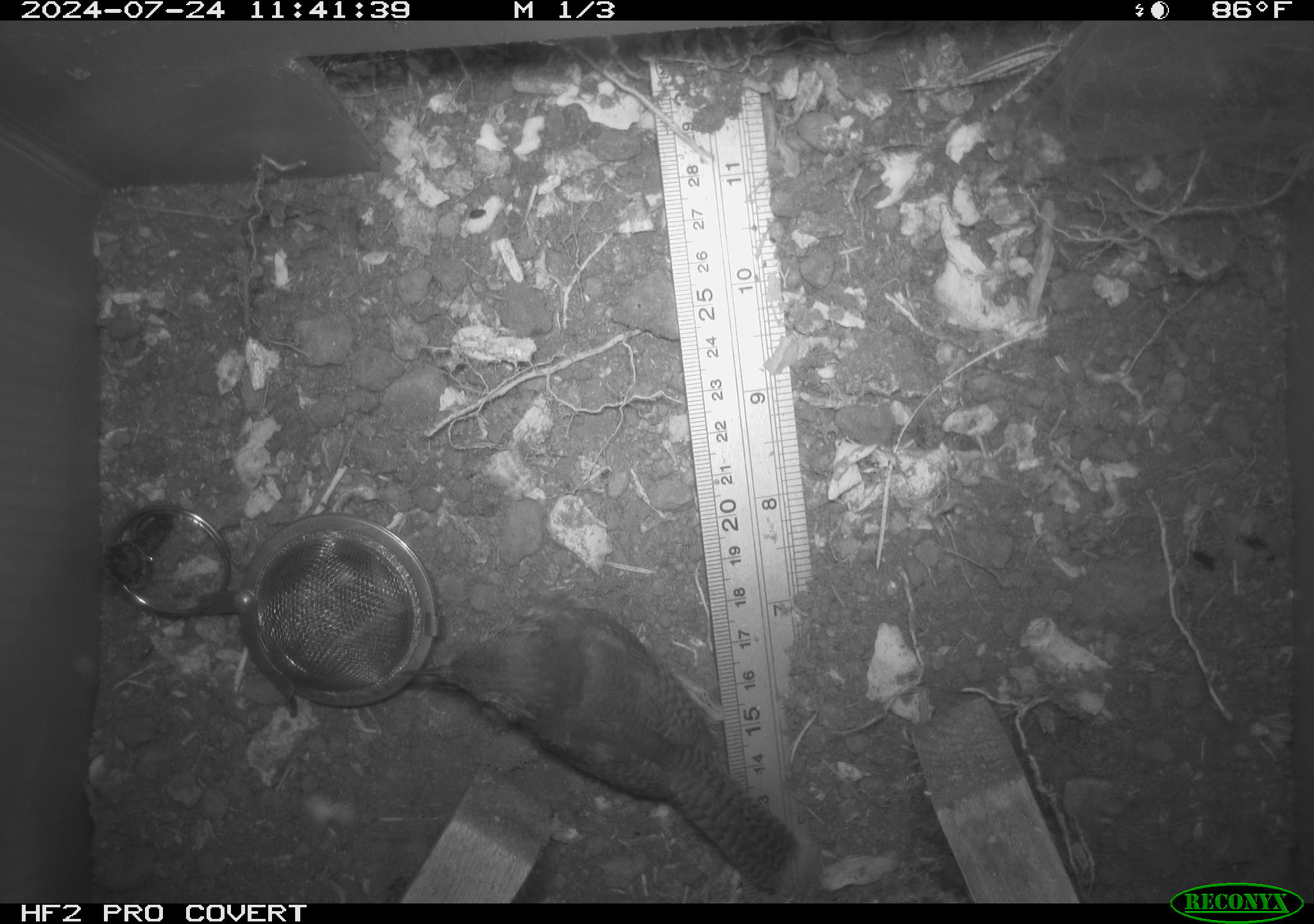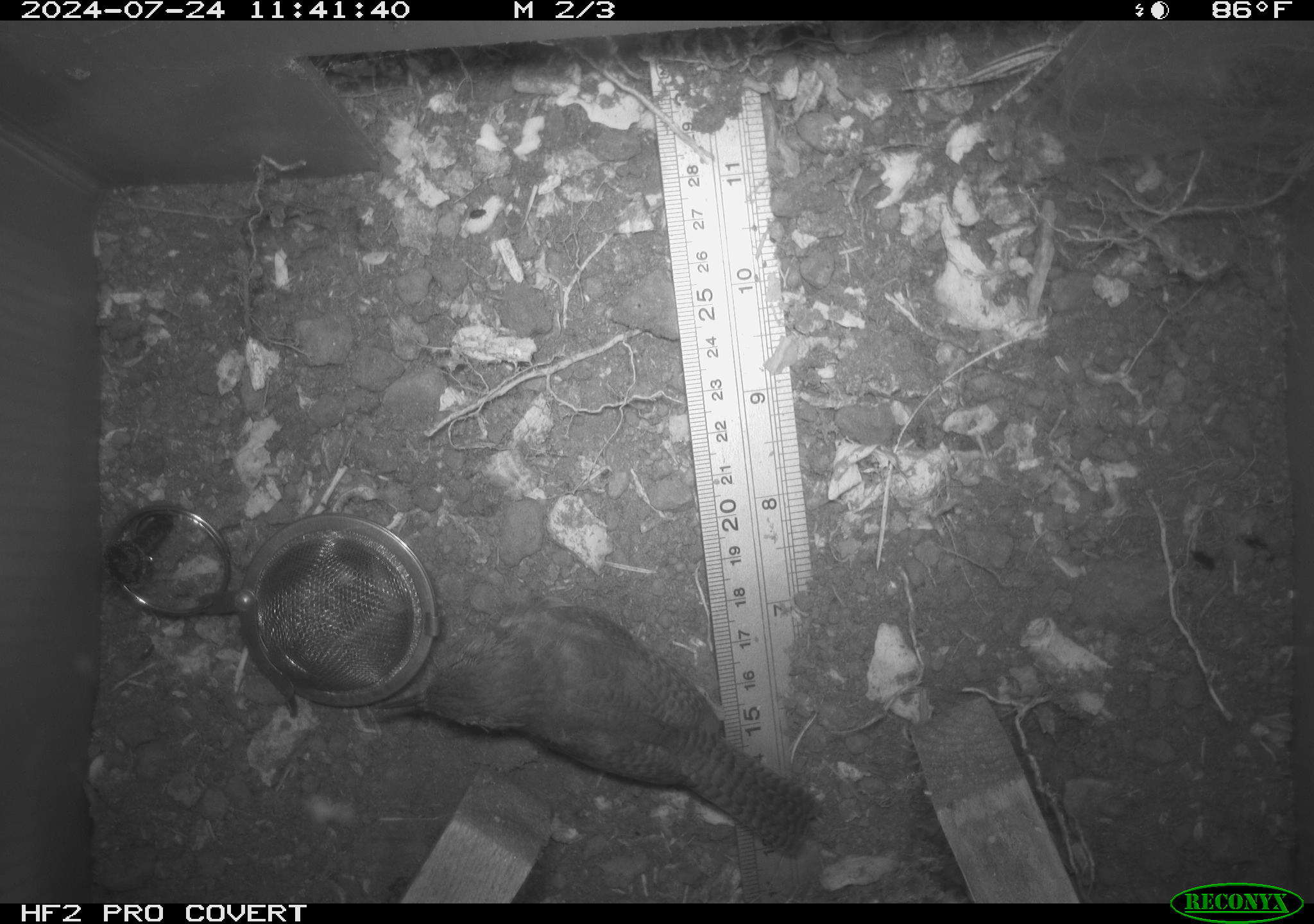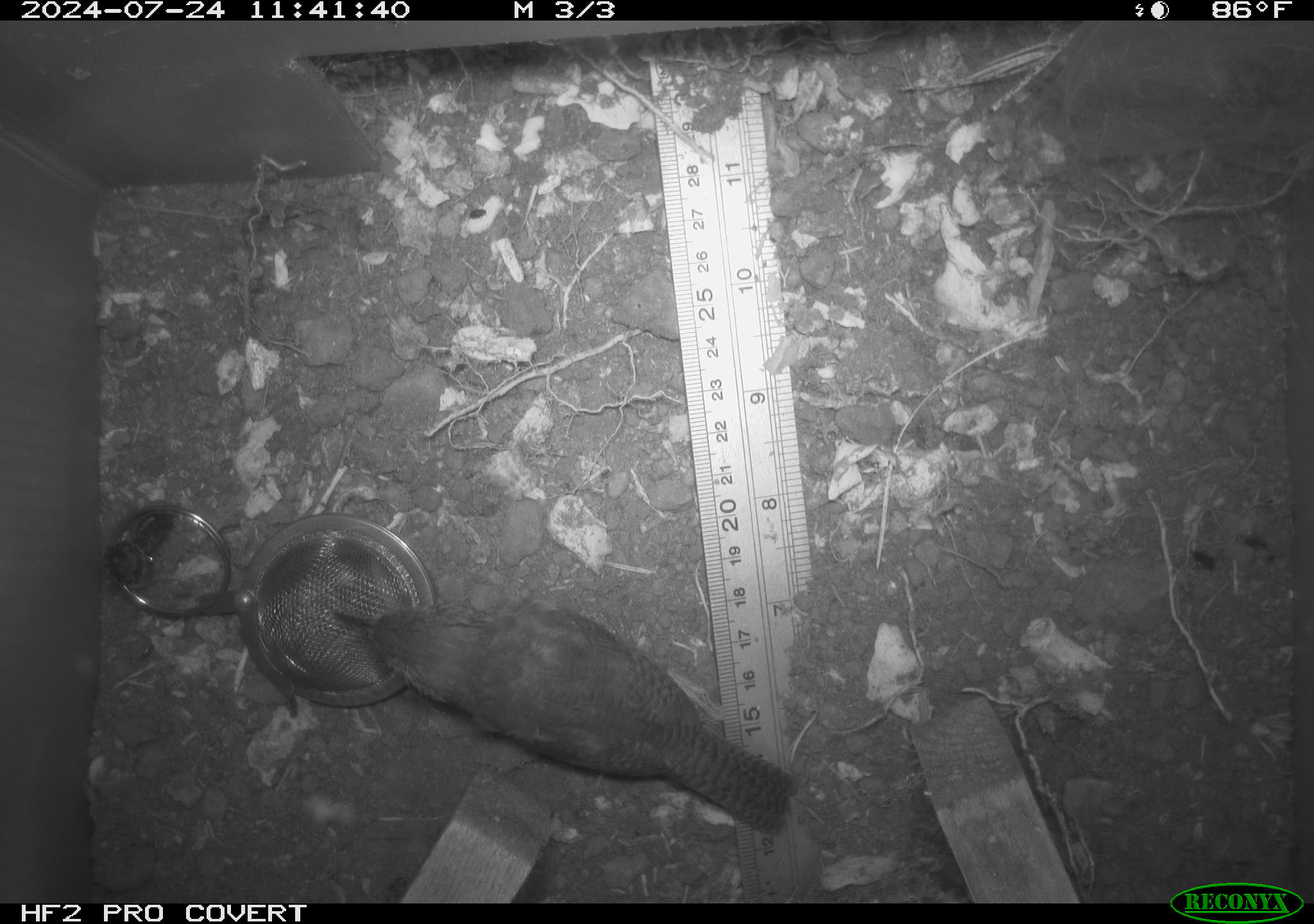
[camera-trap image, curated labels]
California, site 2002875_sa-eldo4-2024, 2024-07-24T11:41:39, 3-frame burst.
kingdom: Animalia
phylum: Chordata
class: Aves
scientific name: Aves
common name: bird